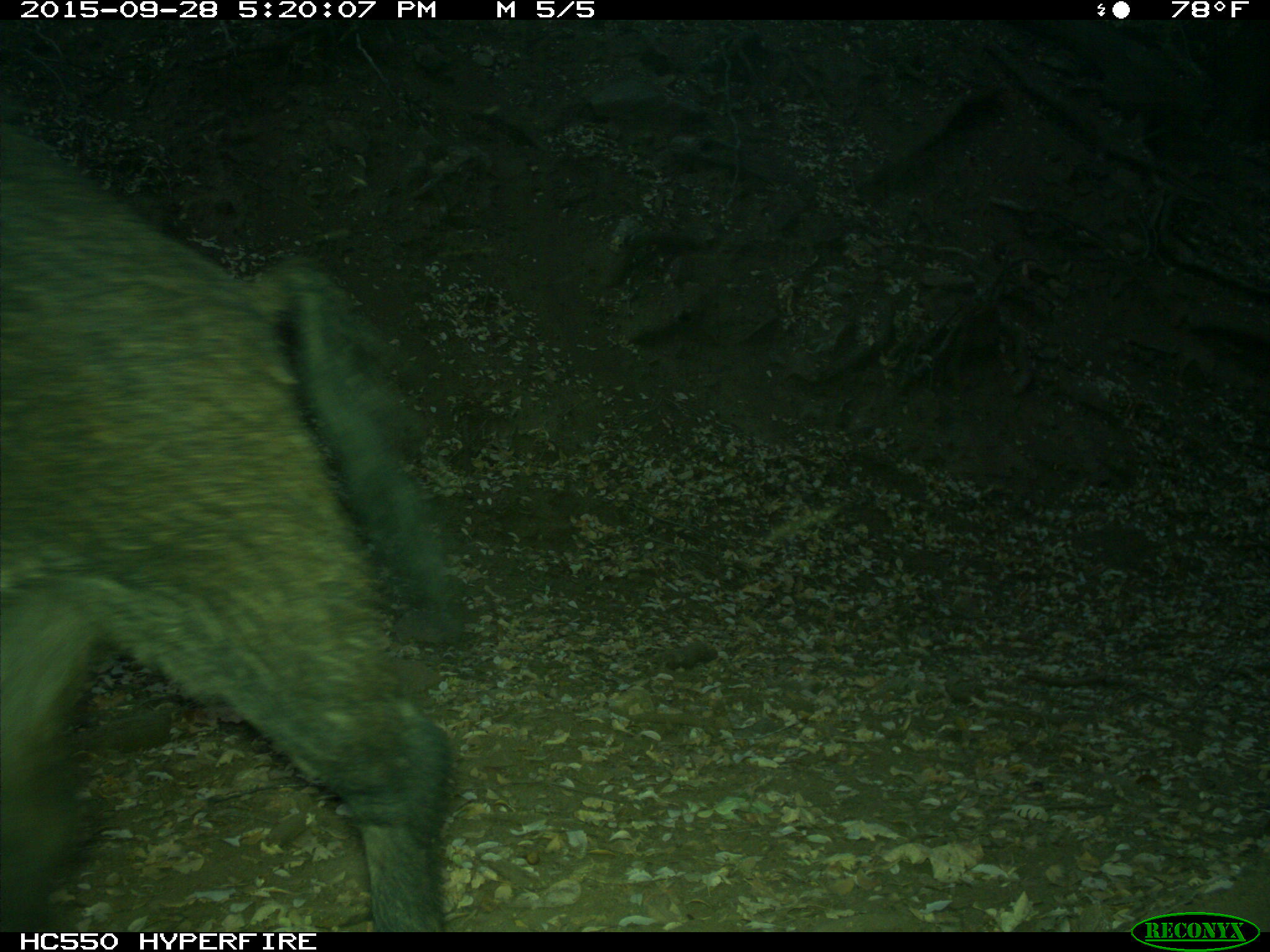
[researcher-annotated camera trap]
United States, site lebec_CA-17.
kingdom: Animalia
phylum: Chordata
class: Mammalia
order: Artiodactyla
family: Suidae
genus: Sus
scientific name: Sus scrofa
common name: wild boar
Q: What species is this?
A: Sus scrofa (wild boar).